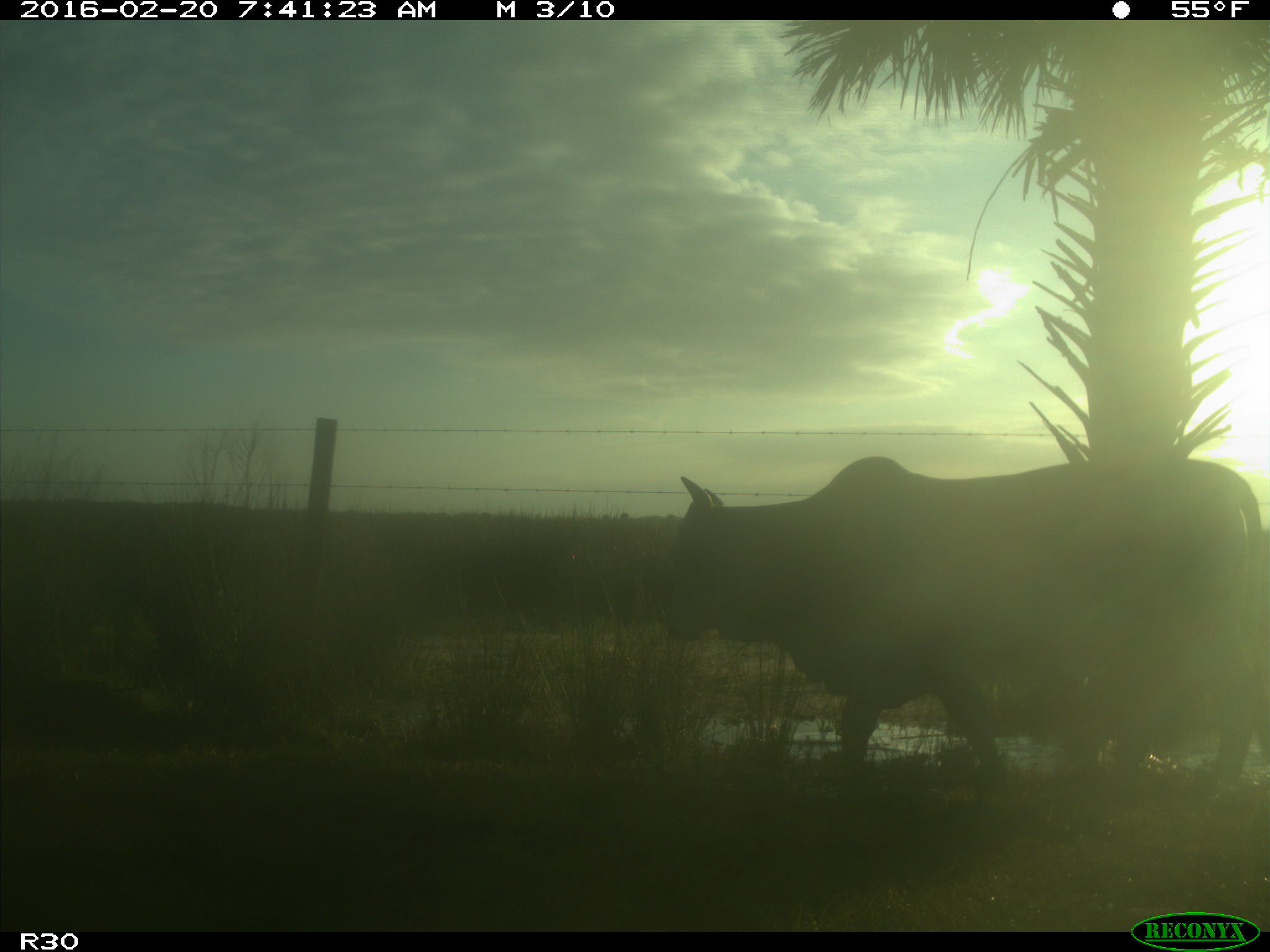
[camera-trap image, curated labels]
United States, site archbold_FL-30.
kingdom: Animalia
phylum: Chordata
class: Mammalia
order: Artiodactyla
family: Bovidae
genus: Bos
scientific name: Bos taurus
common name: domestic cow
Bos taurus (domestic cow).